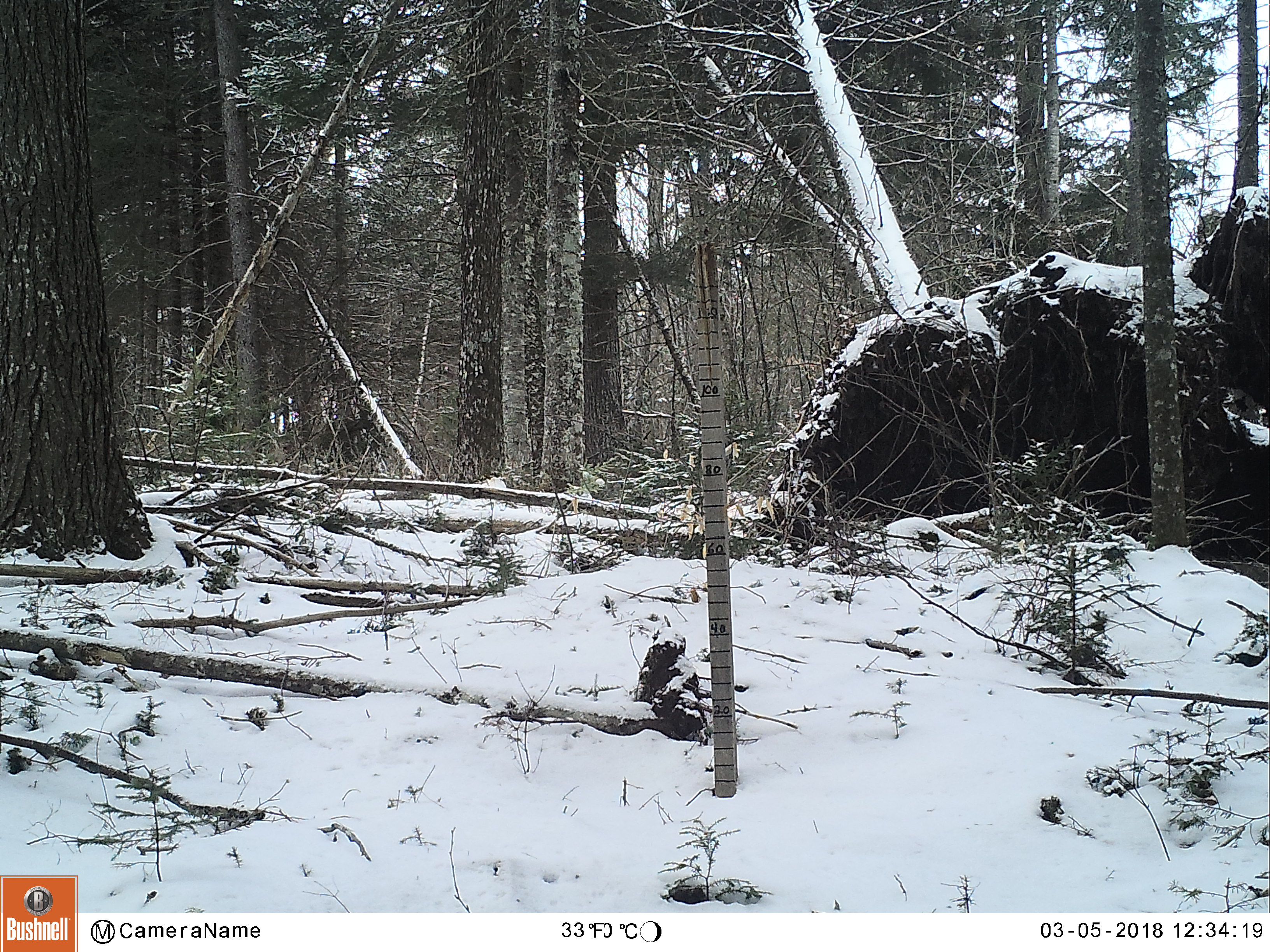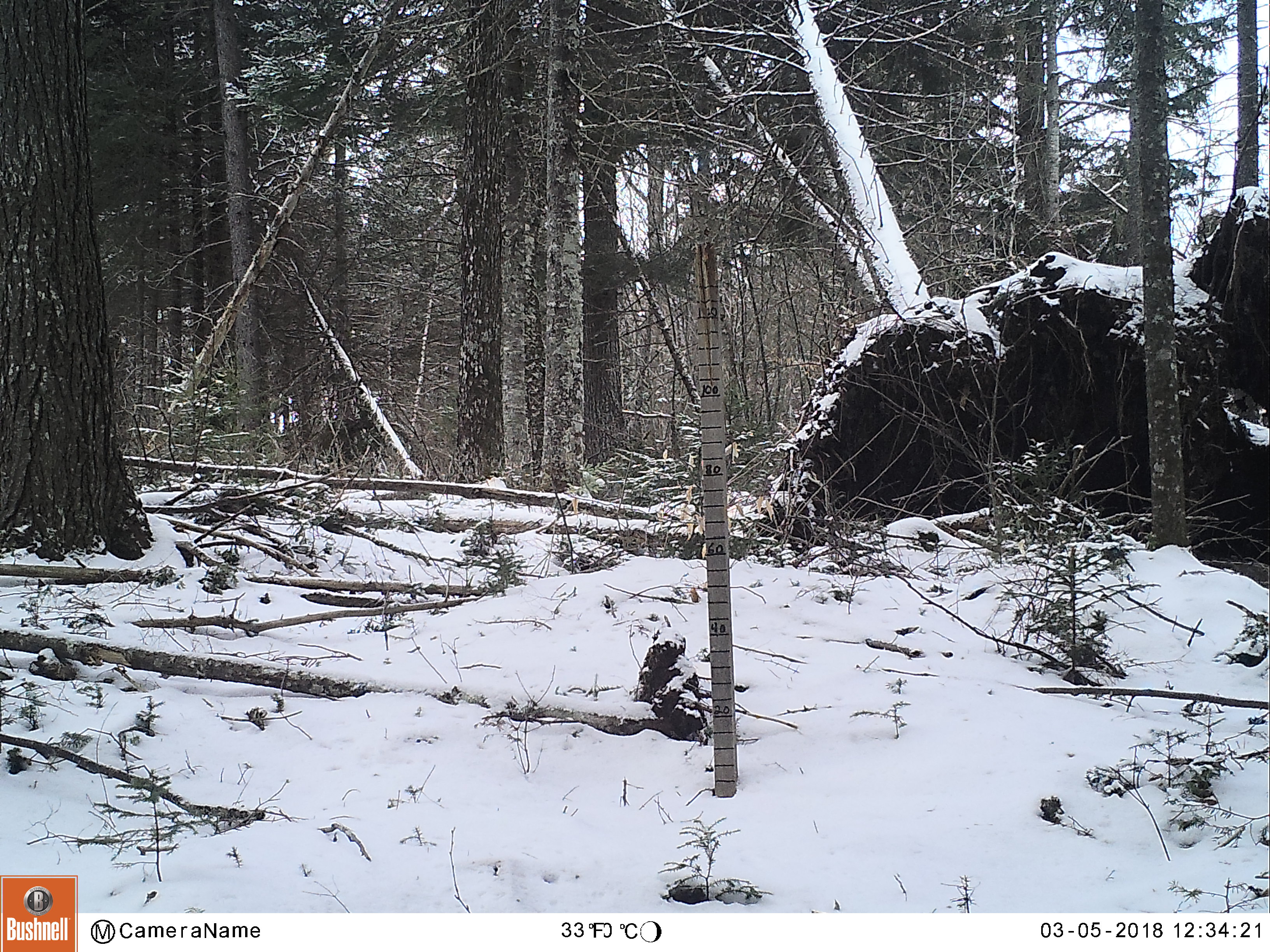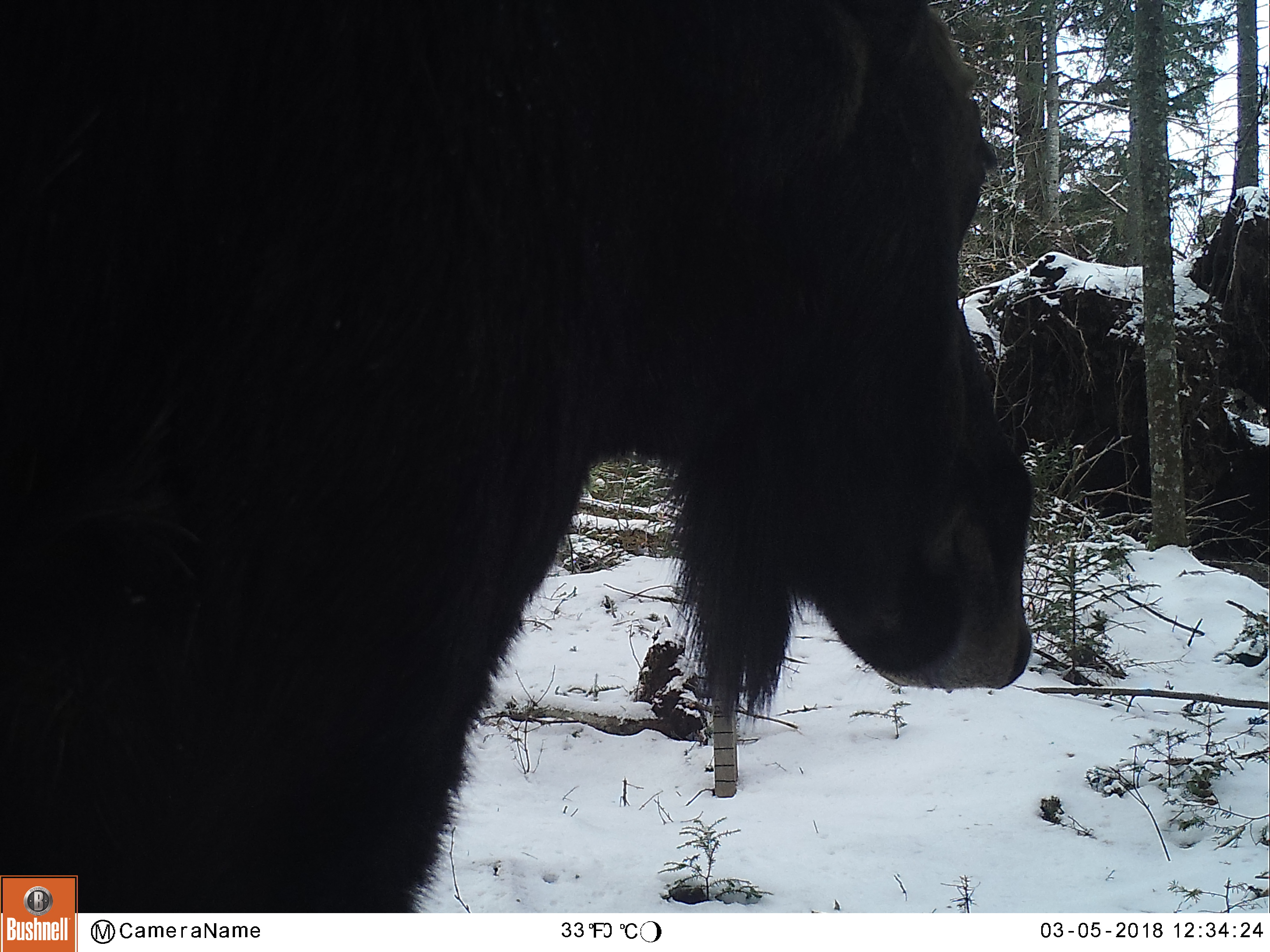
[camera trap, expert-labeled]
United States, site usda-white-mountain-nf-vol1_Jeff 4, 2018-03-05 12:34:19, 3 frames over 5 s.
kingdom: Animalia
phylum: Chordata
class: Mammalia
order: Artiodactyla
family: Cervidae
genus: Alces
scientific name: Alces alces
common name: moose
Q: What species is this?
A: Moose (Alces alces).